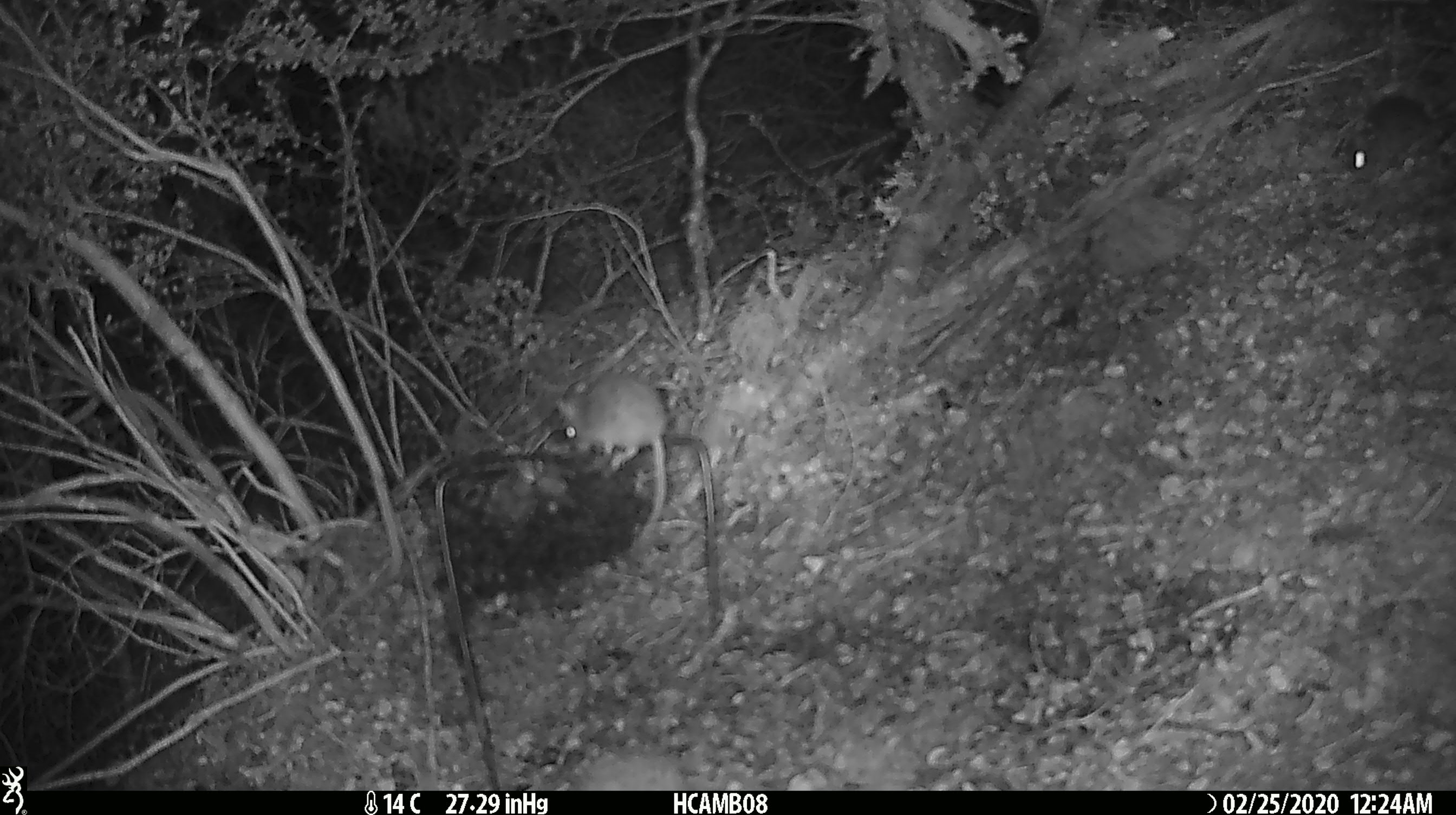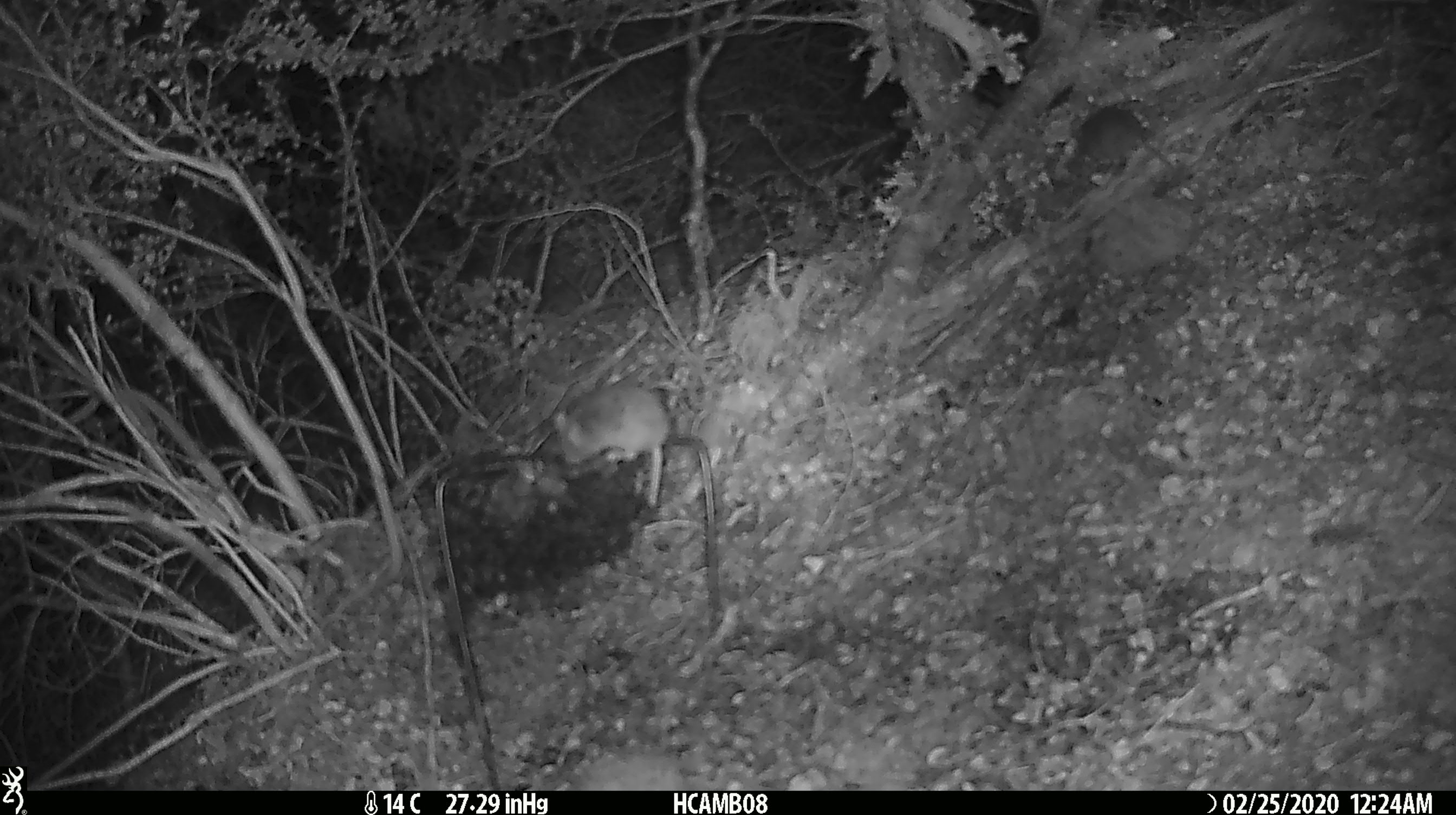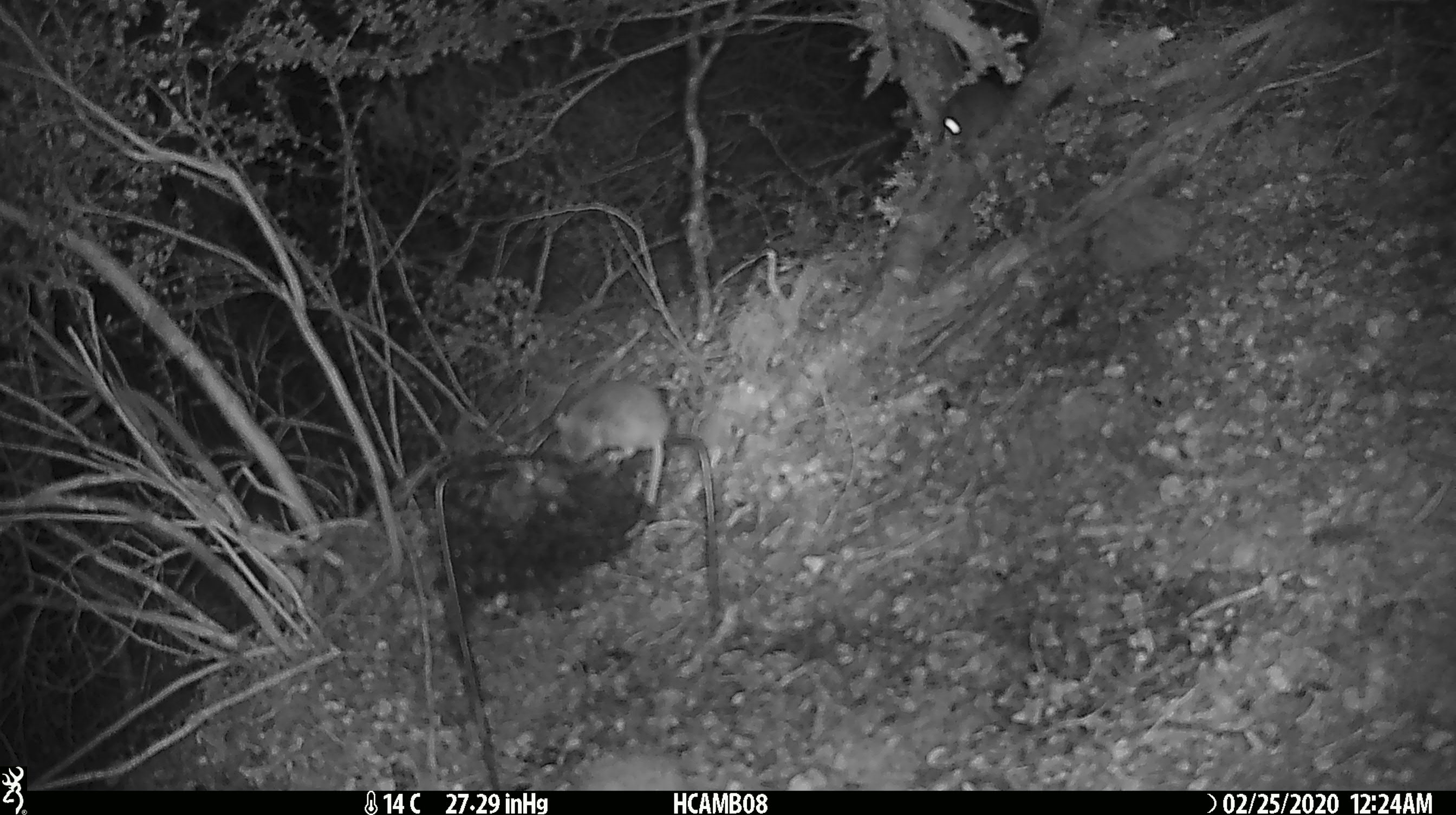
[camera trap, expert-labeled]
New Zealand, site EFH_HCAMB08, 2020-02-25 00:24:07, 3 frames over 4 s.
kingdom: Animalia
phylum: Chordata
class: Mammalia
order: Rodentia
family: Muridae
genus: Mus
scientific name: Mus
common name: mouse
Mouse (Mus).